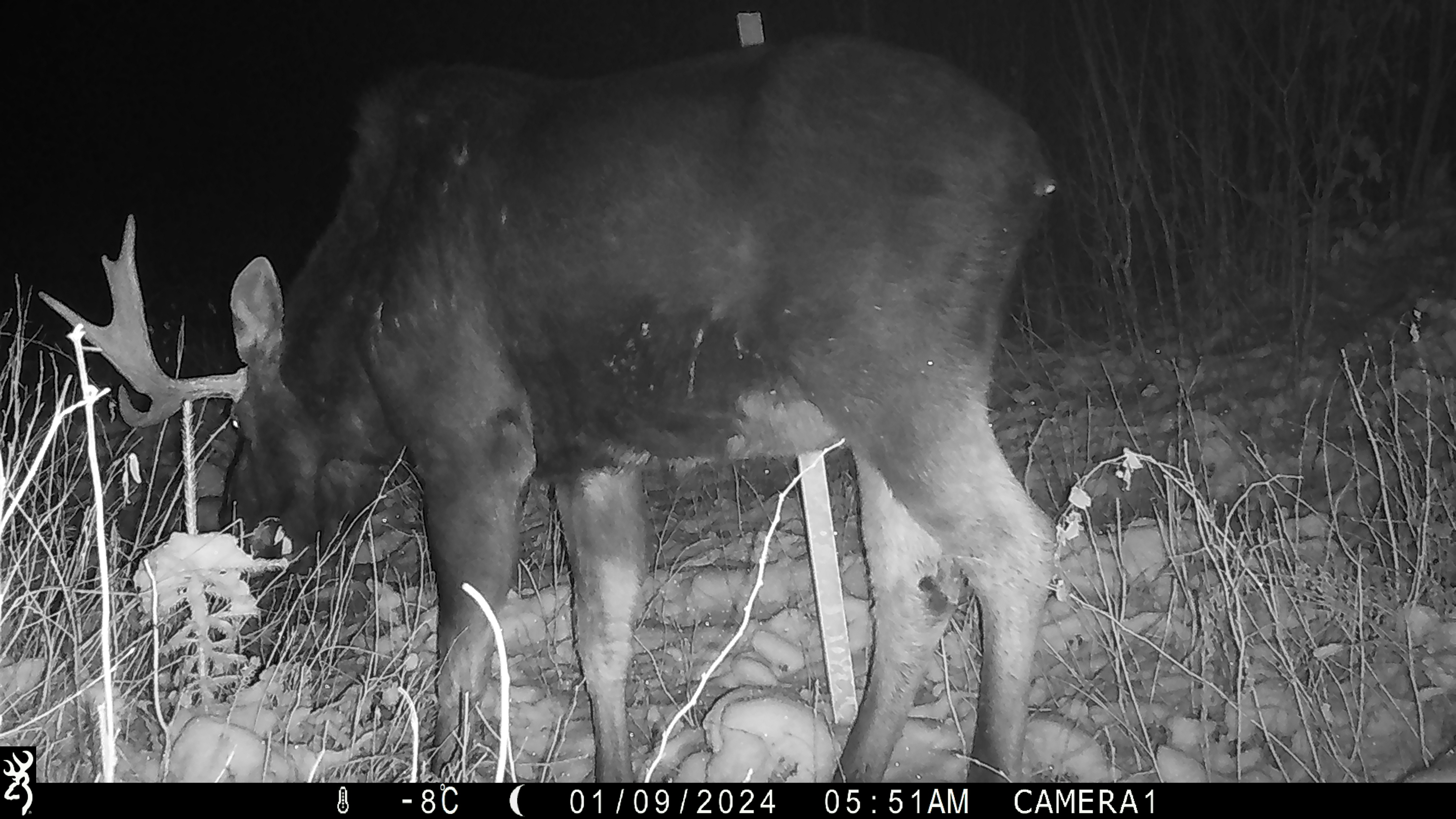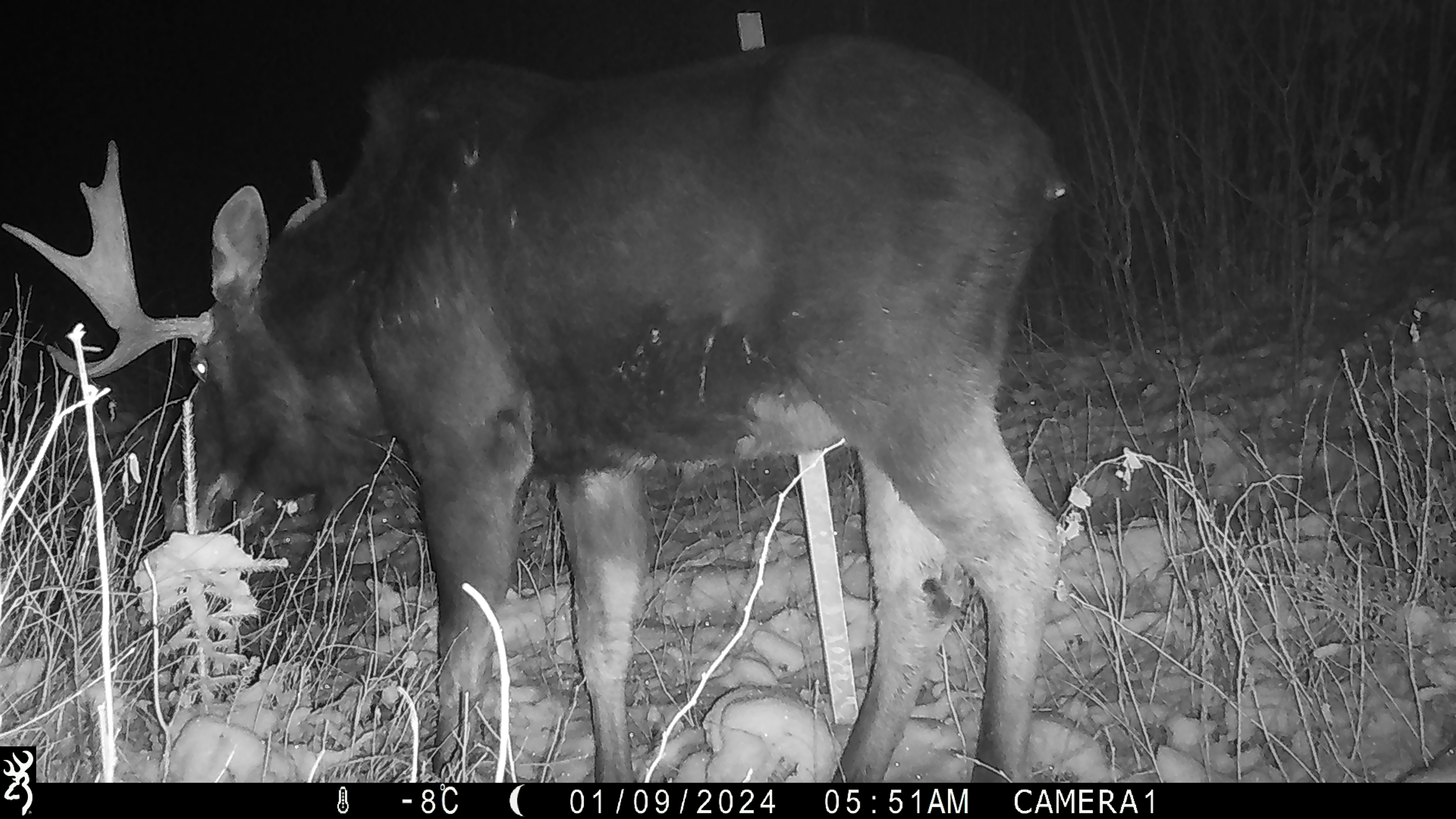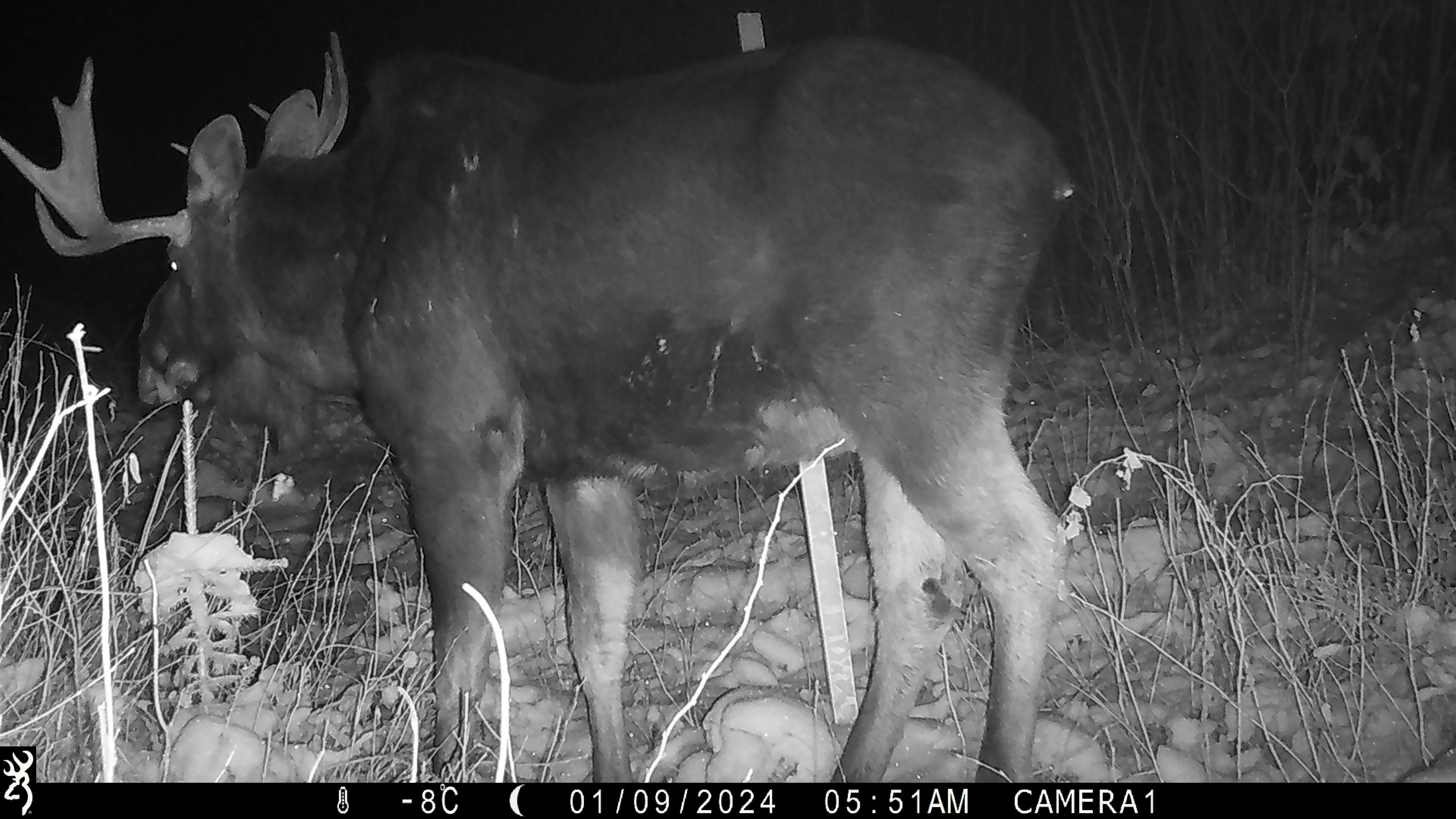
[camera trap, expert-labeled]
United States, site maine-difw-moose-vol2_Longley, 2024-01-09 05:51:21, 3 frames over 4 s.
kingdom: Animalia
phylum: Chordata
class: Mammalia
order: Artiodactyla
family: Cervidae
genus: Alces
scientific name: Alces alces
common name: moose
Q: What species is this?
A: Moose (Alces alces).